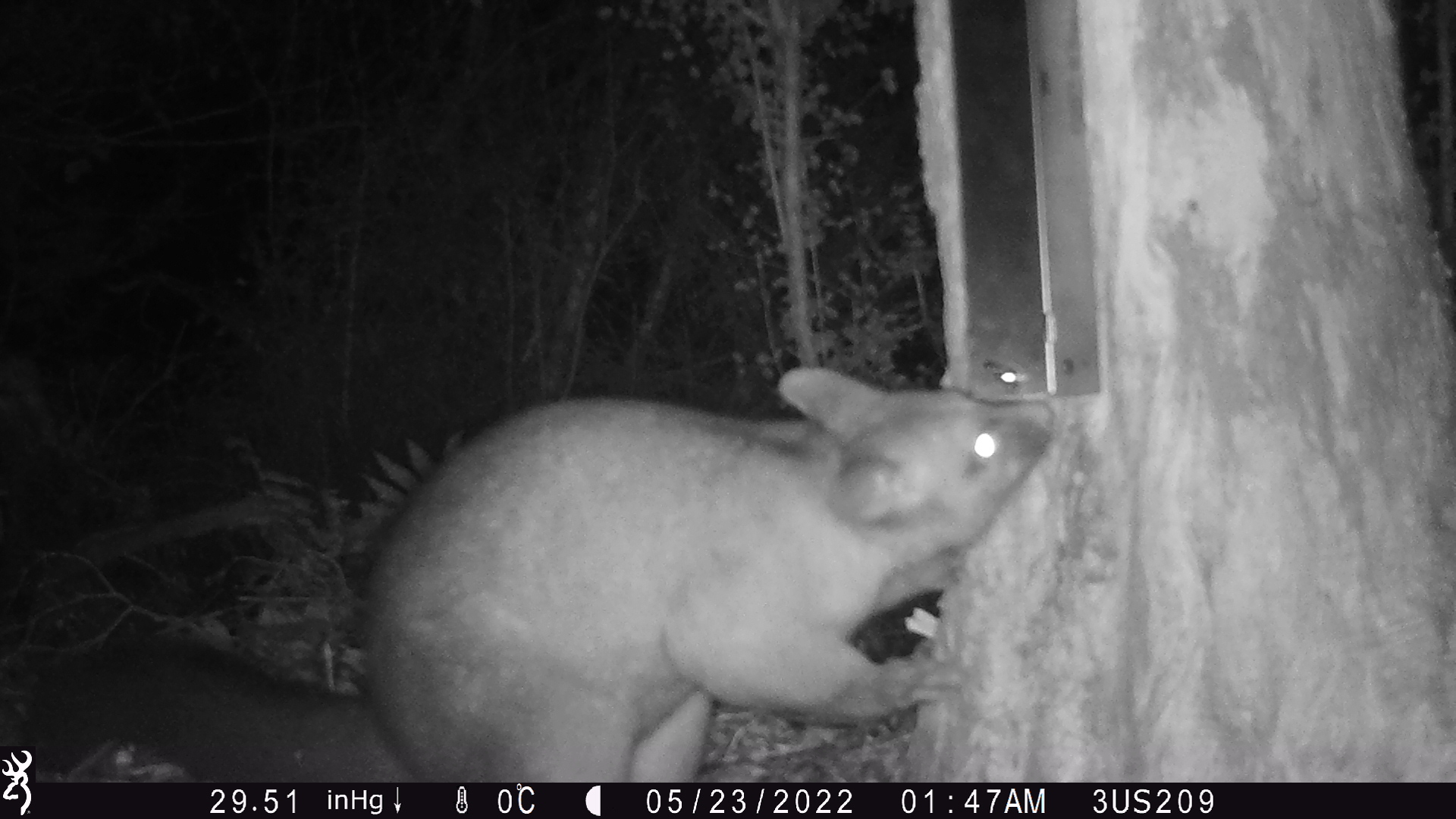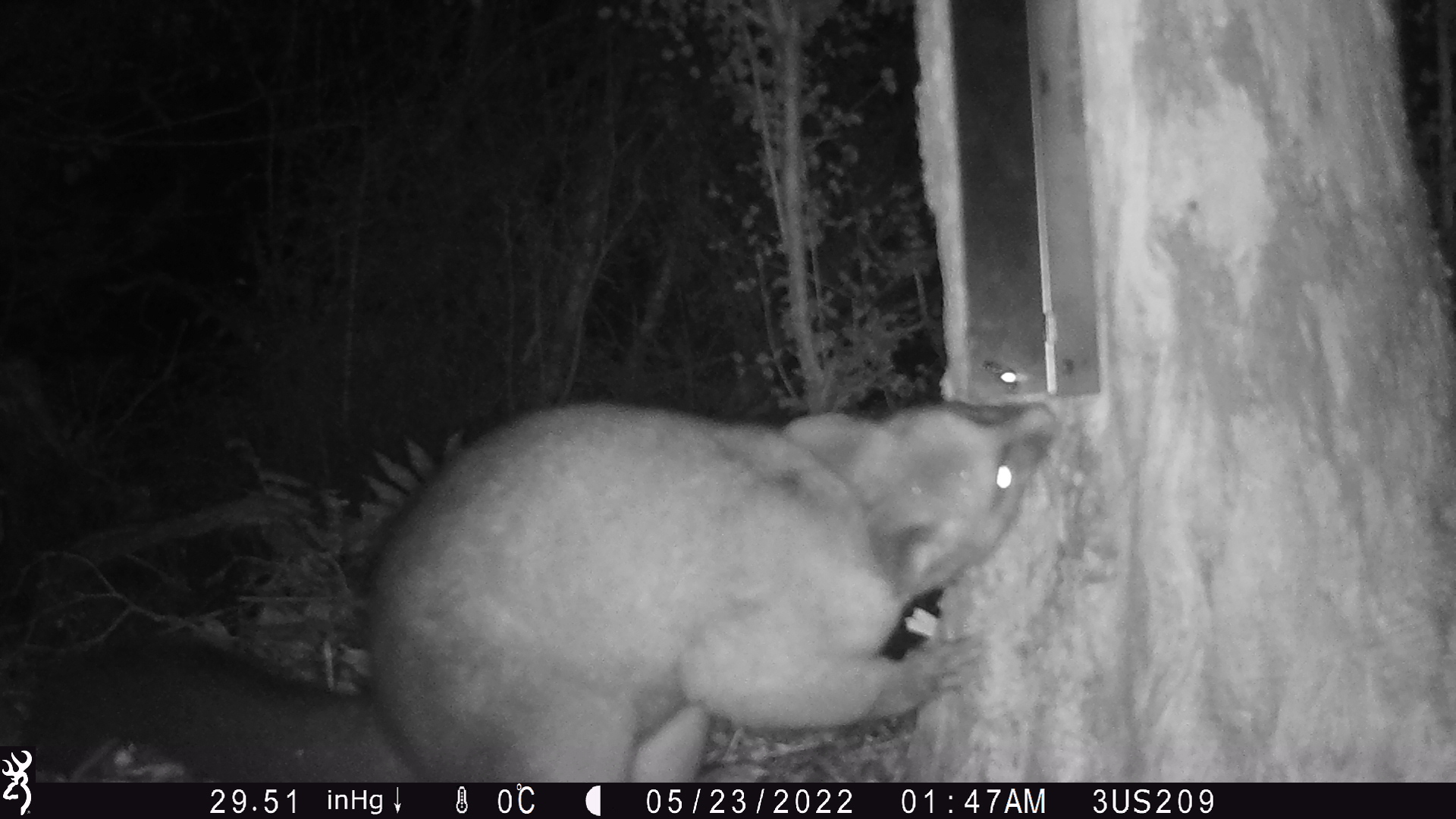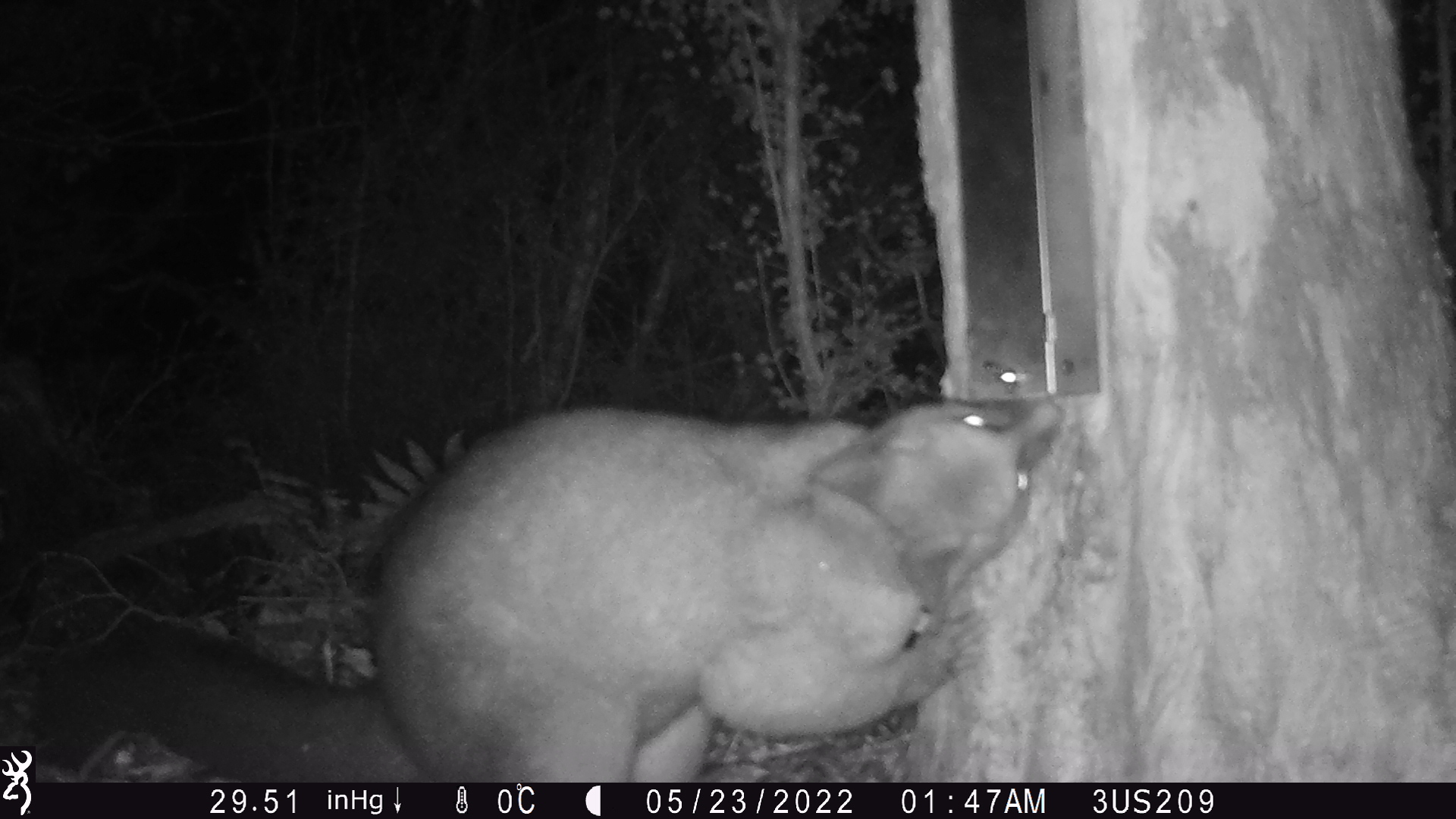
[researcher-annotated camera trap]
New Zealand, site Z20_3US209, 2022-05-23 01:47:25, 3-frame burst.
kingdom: Animalia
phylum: Chordata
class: Mammalia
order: Diprotodontia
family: Phalangeridae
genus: Trichosurus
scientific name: Trichosurus vulpecula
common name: common brushtail possum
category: possum